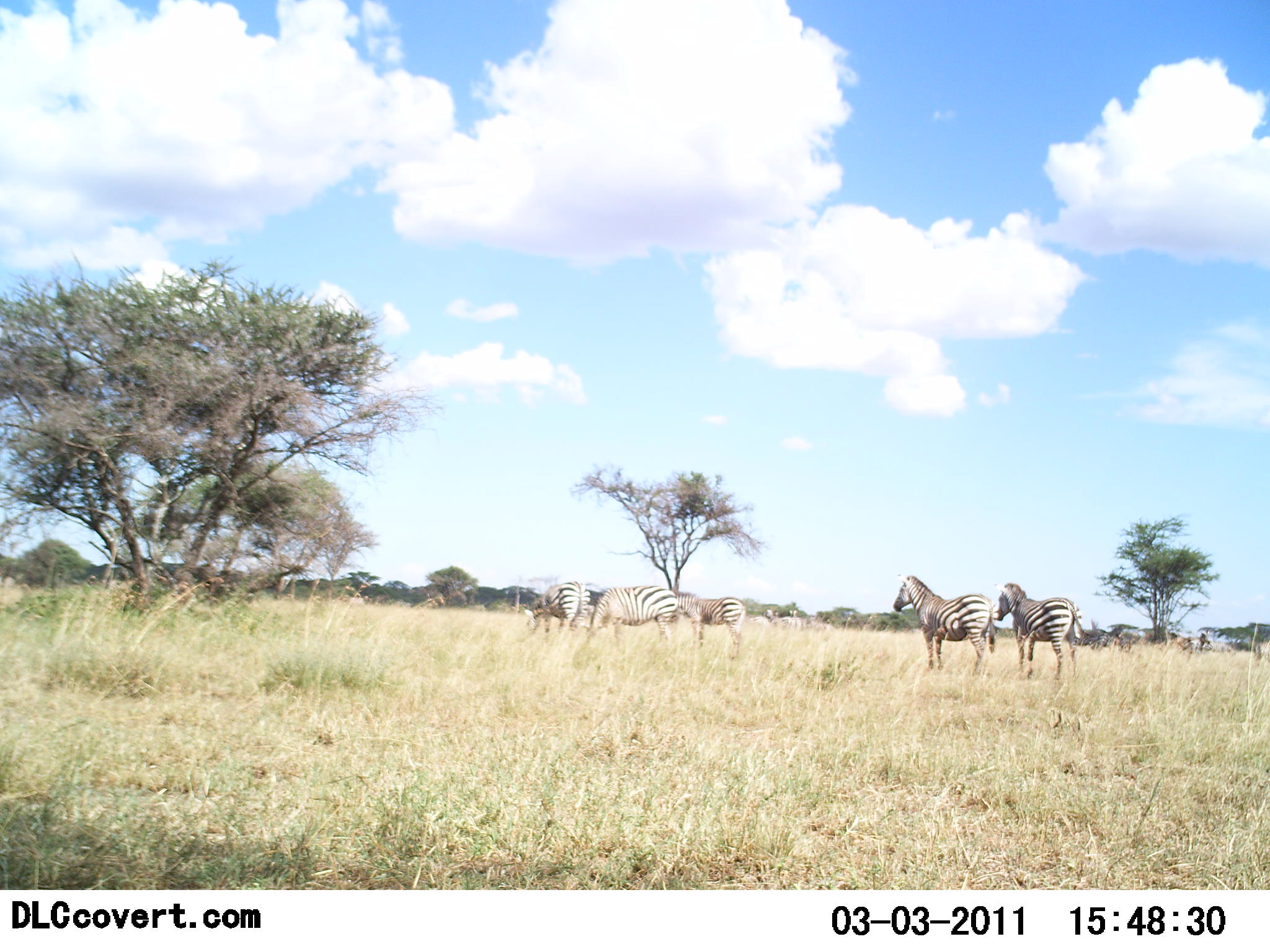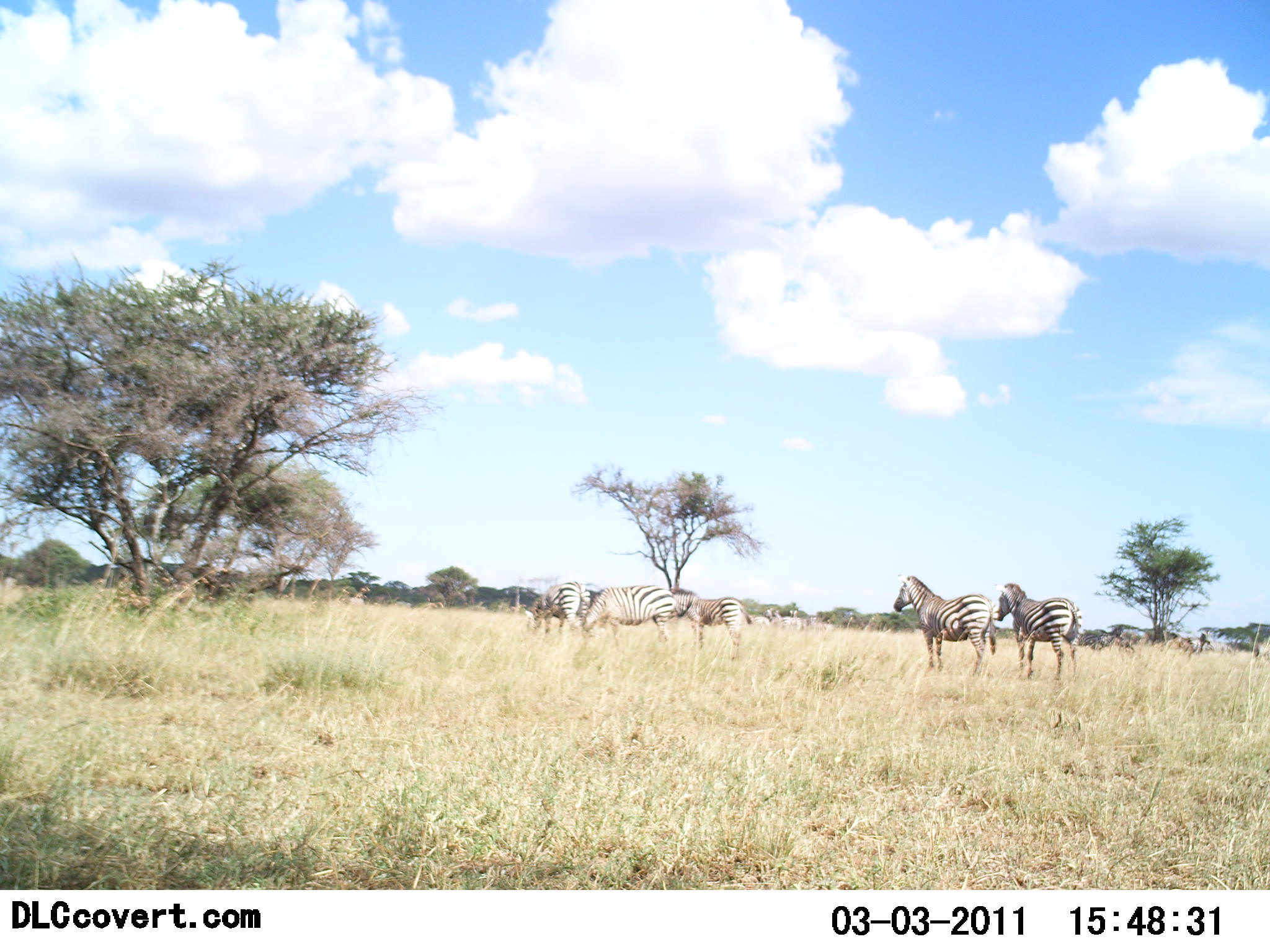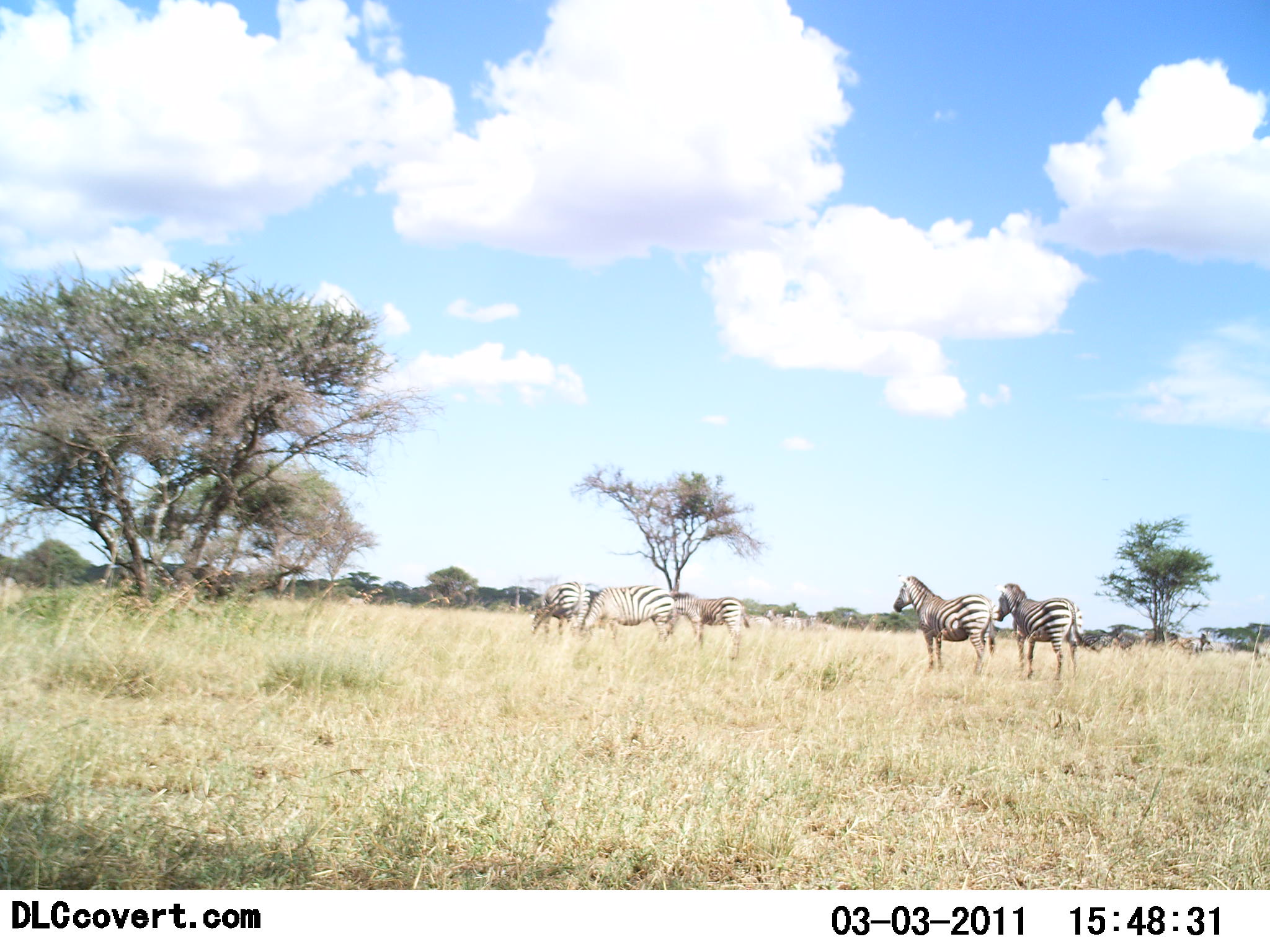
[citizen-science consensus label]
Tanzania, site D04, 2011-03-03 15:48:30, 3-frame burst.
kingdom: Animalia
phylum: Chordata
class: Mammalia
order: Perissodactyla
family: Equidae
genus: Equus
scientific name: Equus quagga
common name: plains zebra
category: zebra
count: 5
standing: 92%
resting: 0%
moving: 0%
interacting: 0%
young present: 0%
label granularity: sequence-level